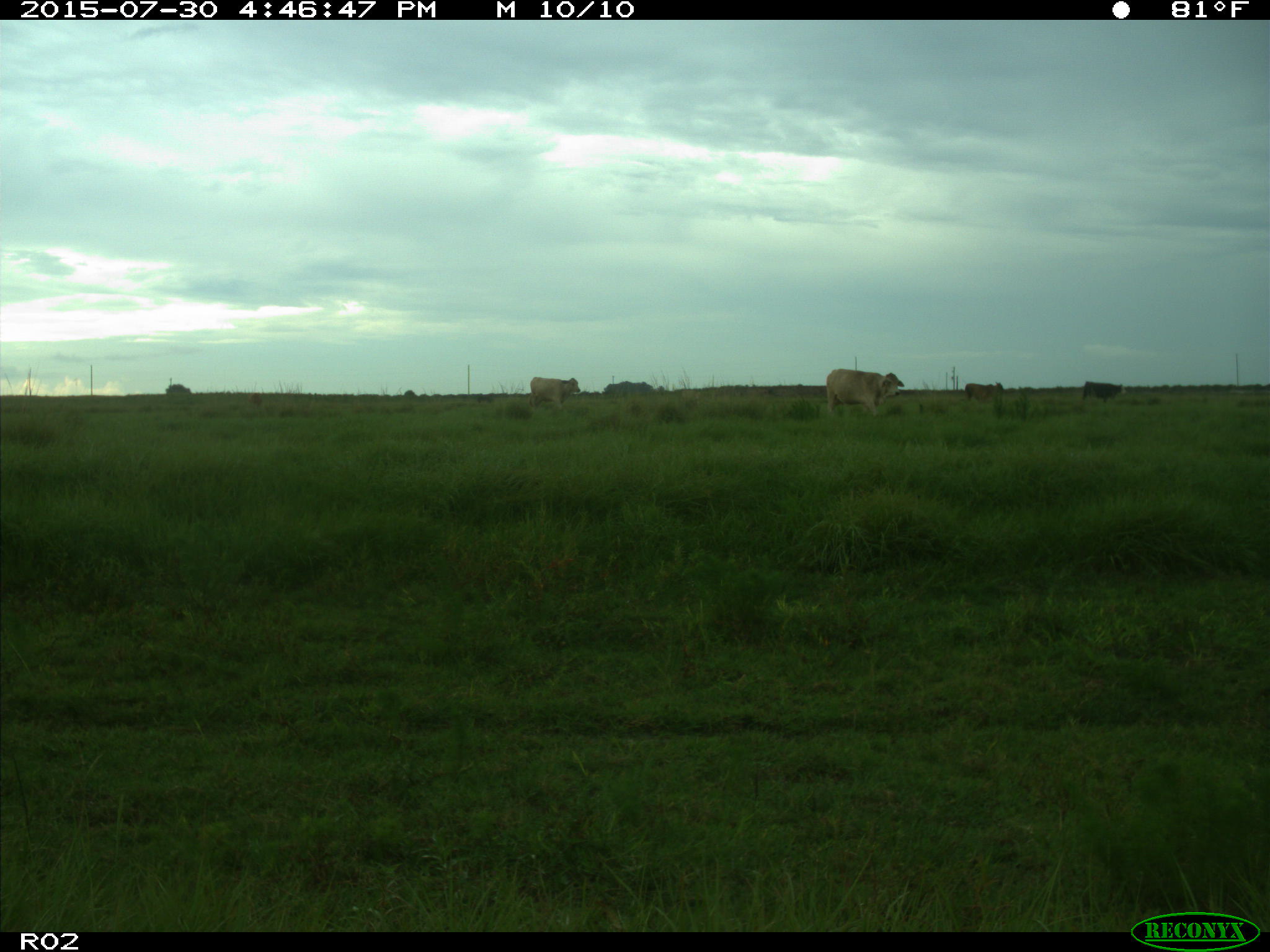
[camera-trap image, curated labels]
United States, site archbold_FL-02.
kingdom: Animalia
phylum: Chordata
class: Mammalia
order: Artiodactyla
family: Bovidae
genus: Bos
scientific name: Bos taurus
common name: domestic cow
Bos taurus (domestic cow).